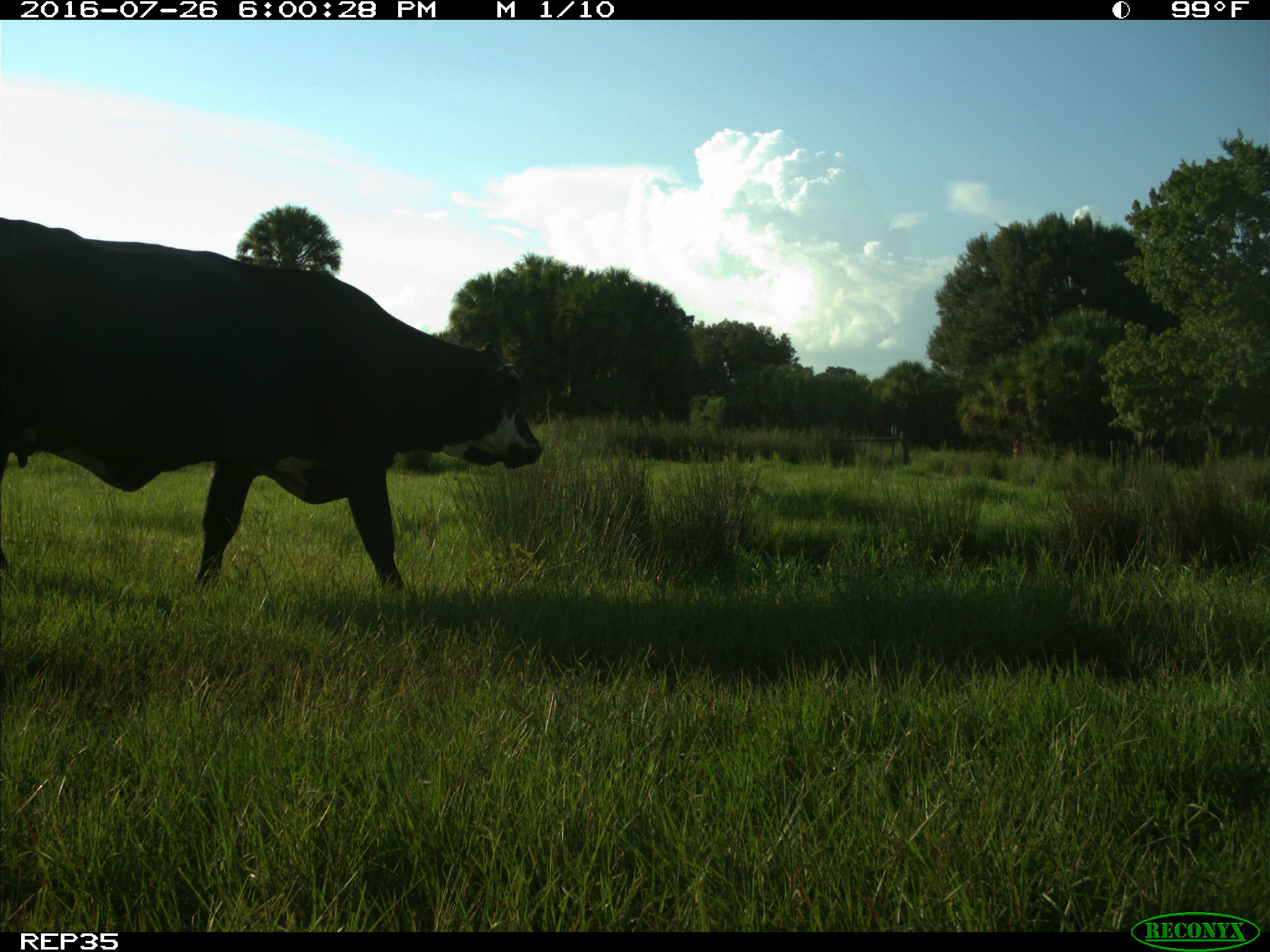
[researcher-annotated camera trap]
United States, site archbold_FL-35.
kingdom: Animalia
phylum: Chordata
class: Mammalia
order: Artiodactyla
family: Bovidae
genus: Bos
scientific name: Bos taurus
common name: domestic cow